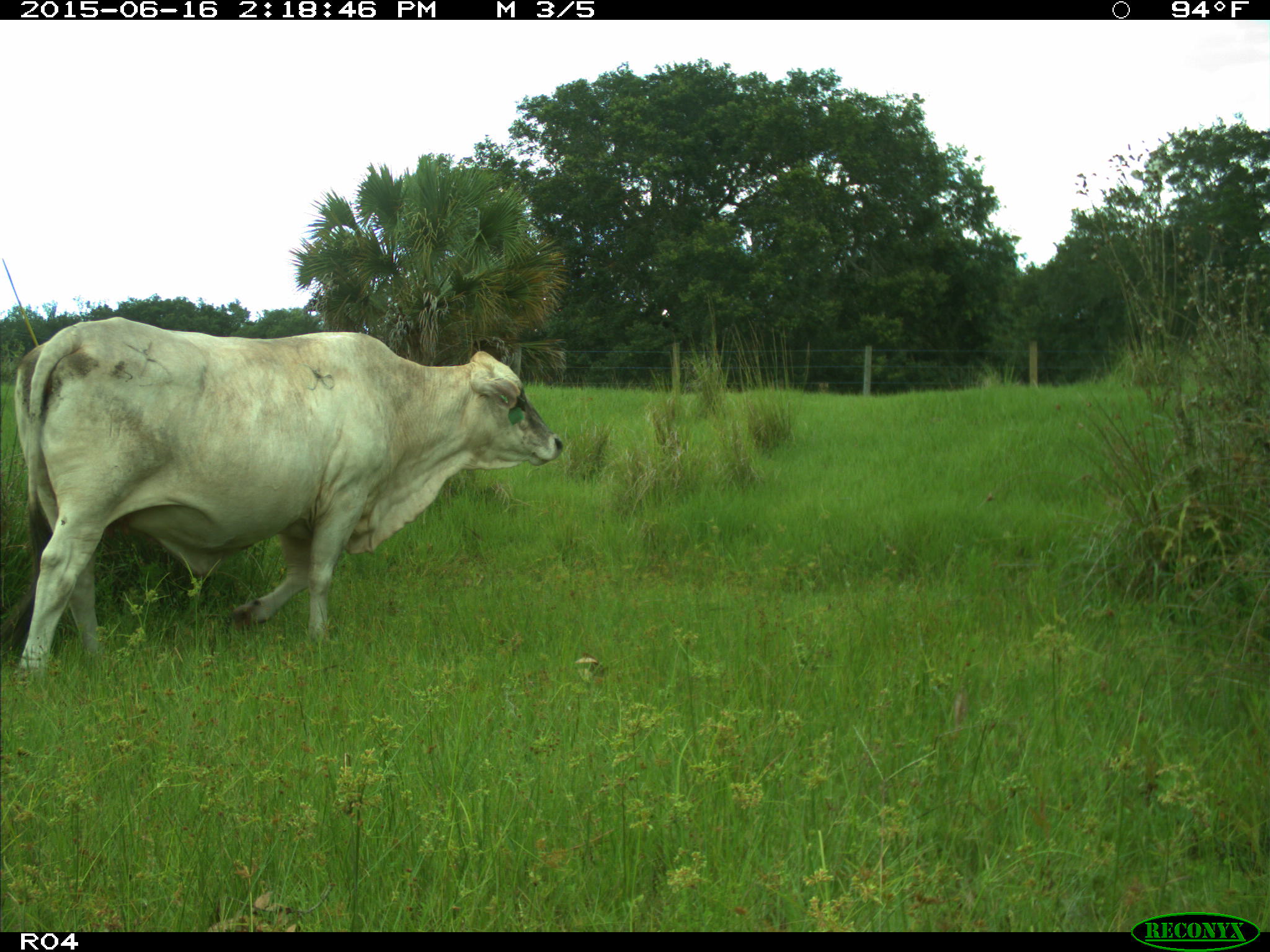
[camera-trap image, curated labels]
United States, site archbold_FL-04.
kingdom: Animalia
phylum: Chordata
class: Mammalia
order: Artiodactyla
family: Bovidae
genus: Bos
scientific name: Bos taurus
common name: domestic cow